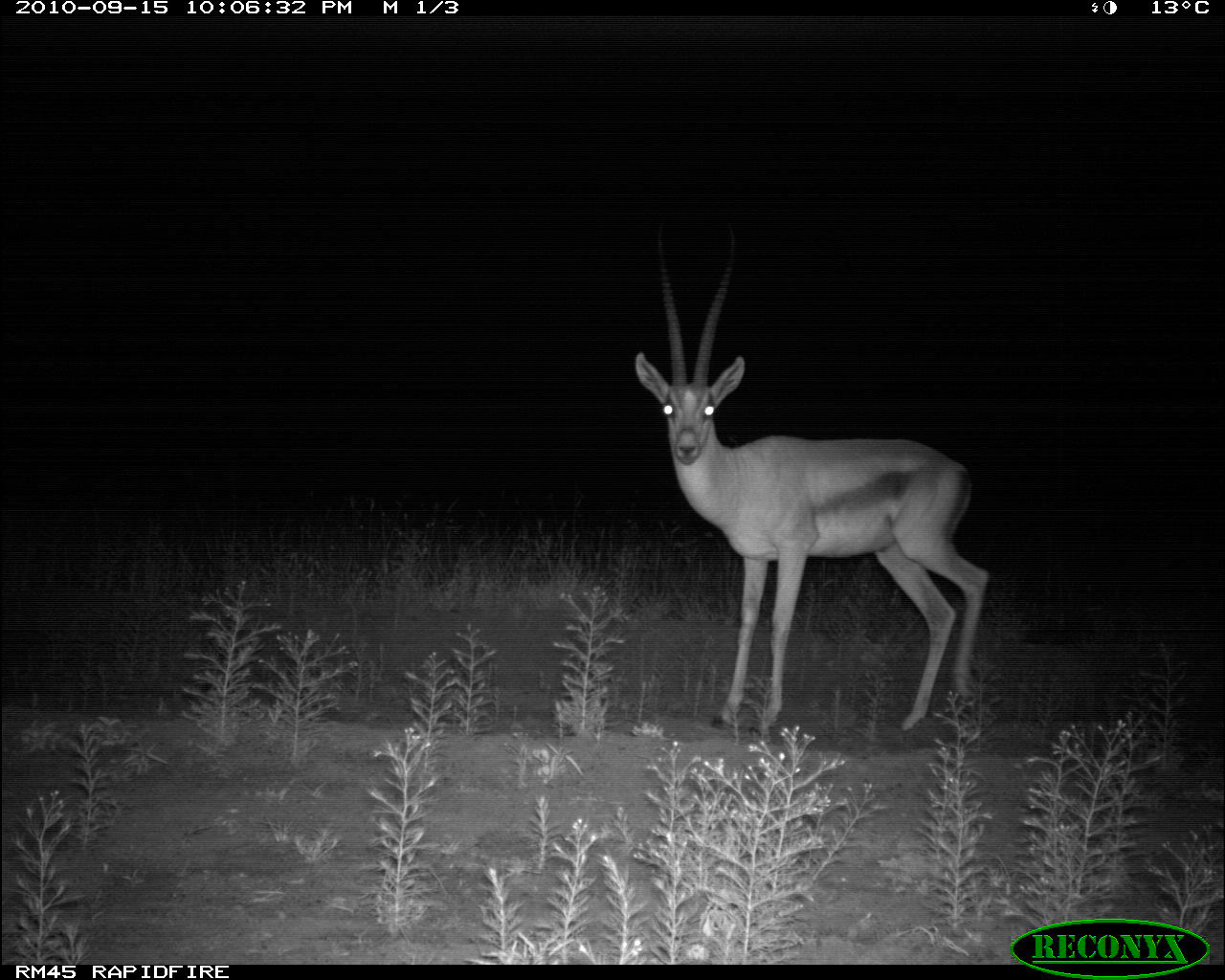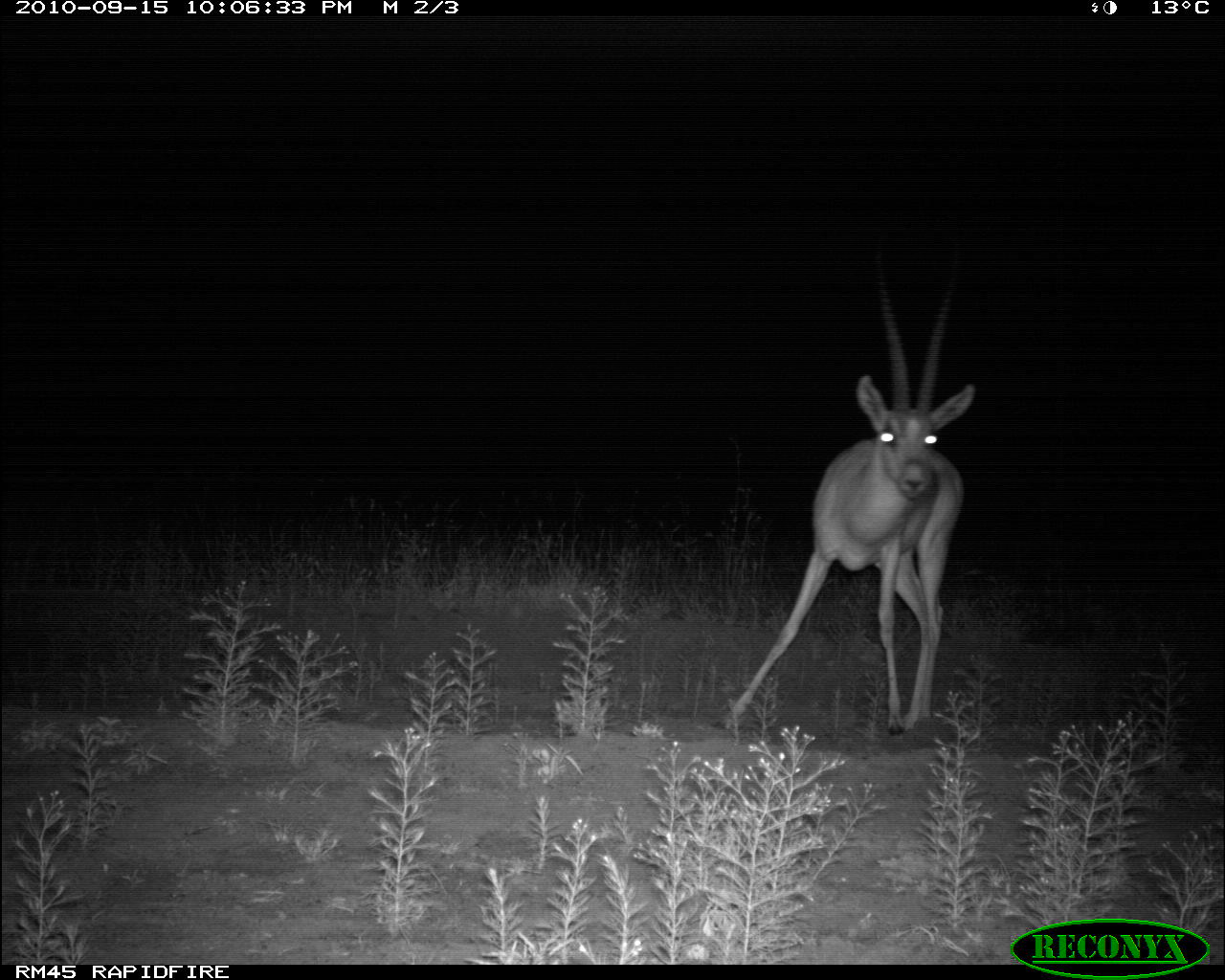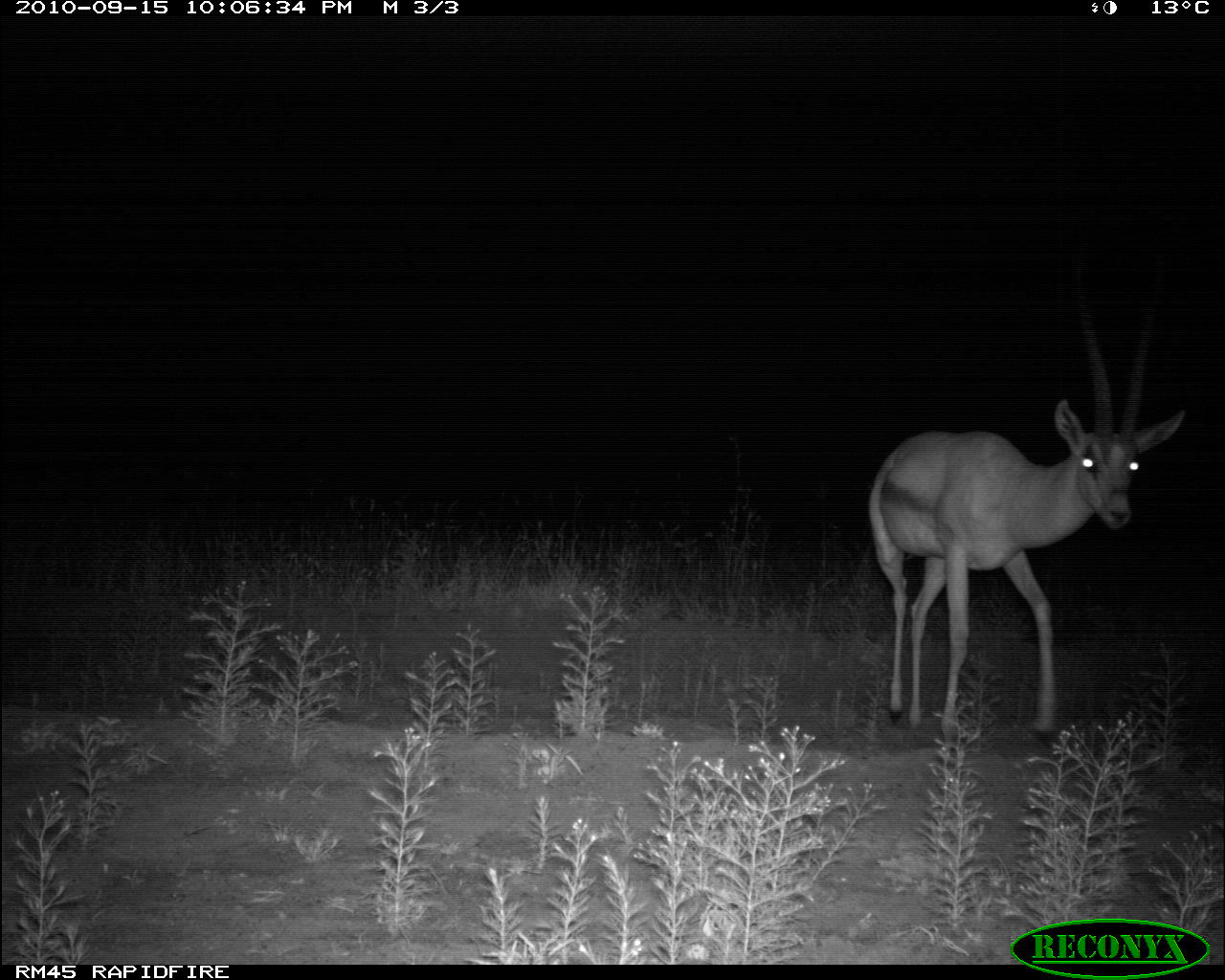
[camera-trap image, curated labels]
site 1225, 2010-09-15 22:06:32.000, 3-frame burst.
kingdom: Animalia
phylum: Chordata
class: Mammalia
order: Artiodactyla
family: Bovidae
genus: Nanger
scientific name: Nanger granti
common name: grant's gazelle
Nanger granti (grant's gazelle), count 1.